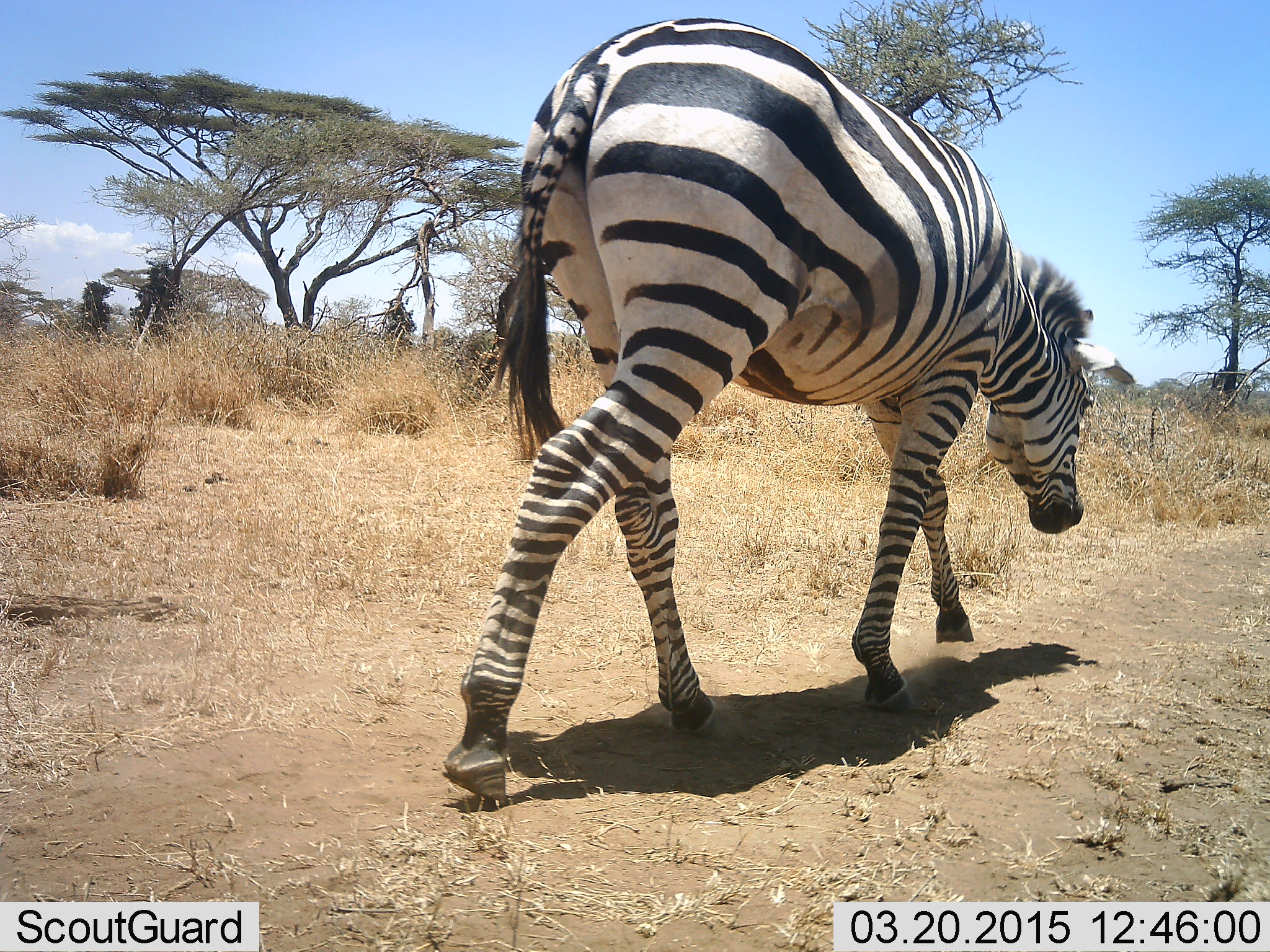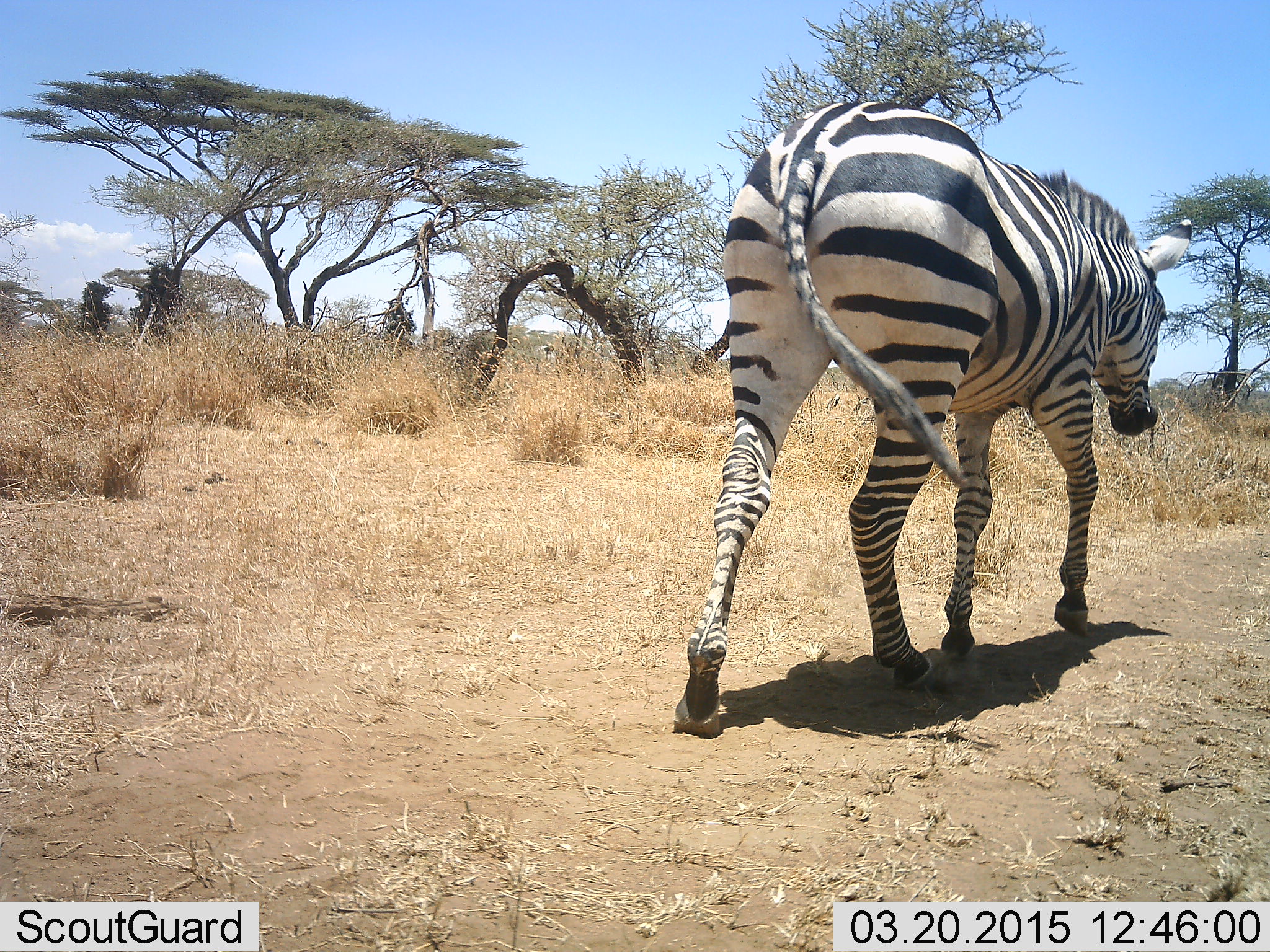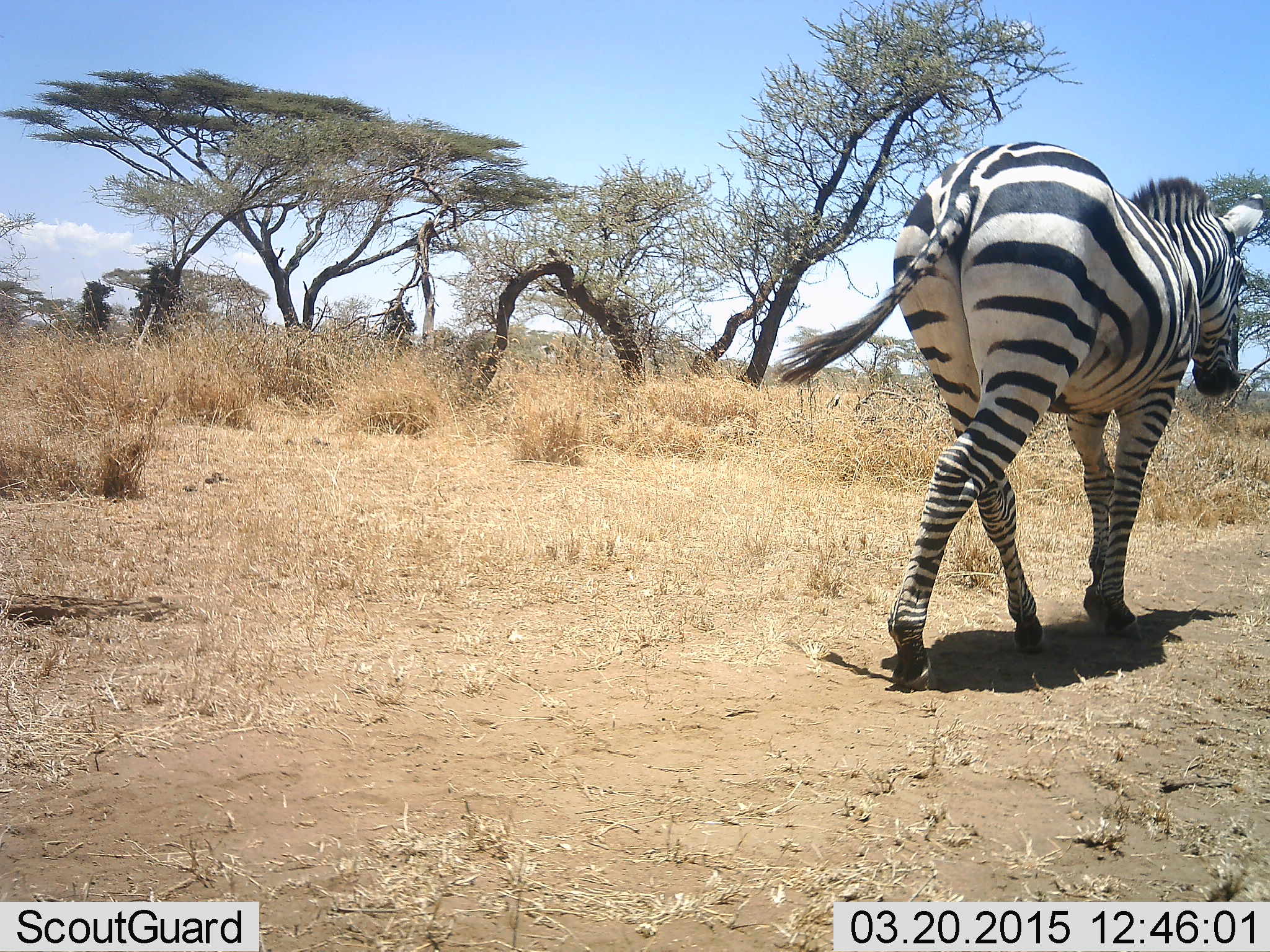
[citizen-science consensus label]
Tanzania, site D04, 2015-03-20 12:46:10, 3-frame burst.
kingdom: Animalia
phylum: Chordata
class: Mammalia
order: Perissodactyla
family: Equidae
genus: Equus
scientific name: Equus quagga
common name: plains zebra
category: zebra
Zebra (plains zebra) (Equus quagga), count 1. Behavior (volunteer vote fractions): standing 0%, resting 0%, moving 100%, interacting 0%. Young present (vote fraction): 0%. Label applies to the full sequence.